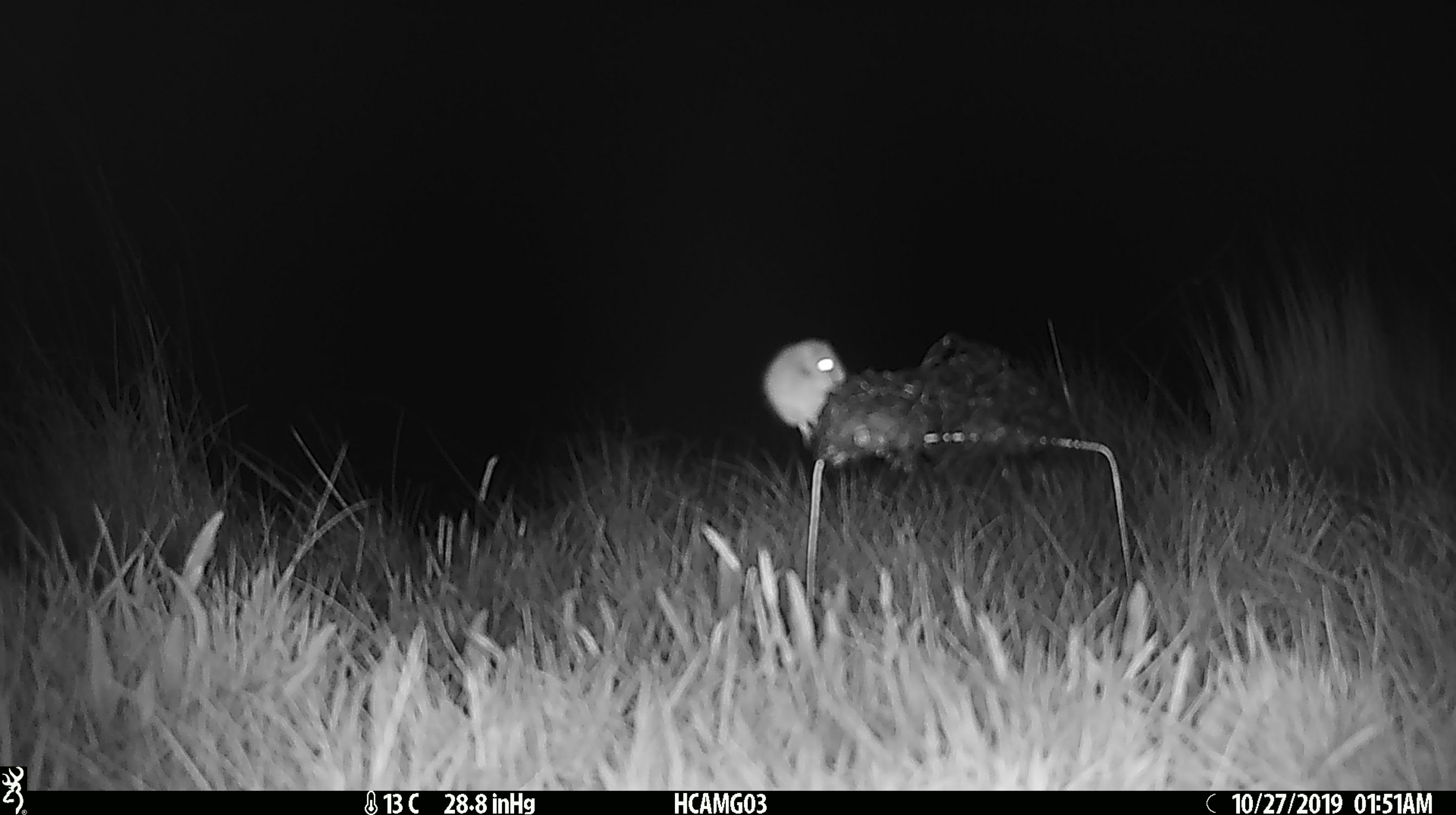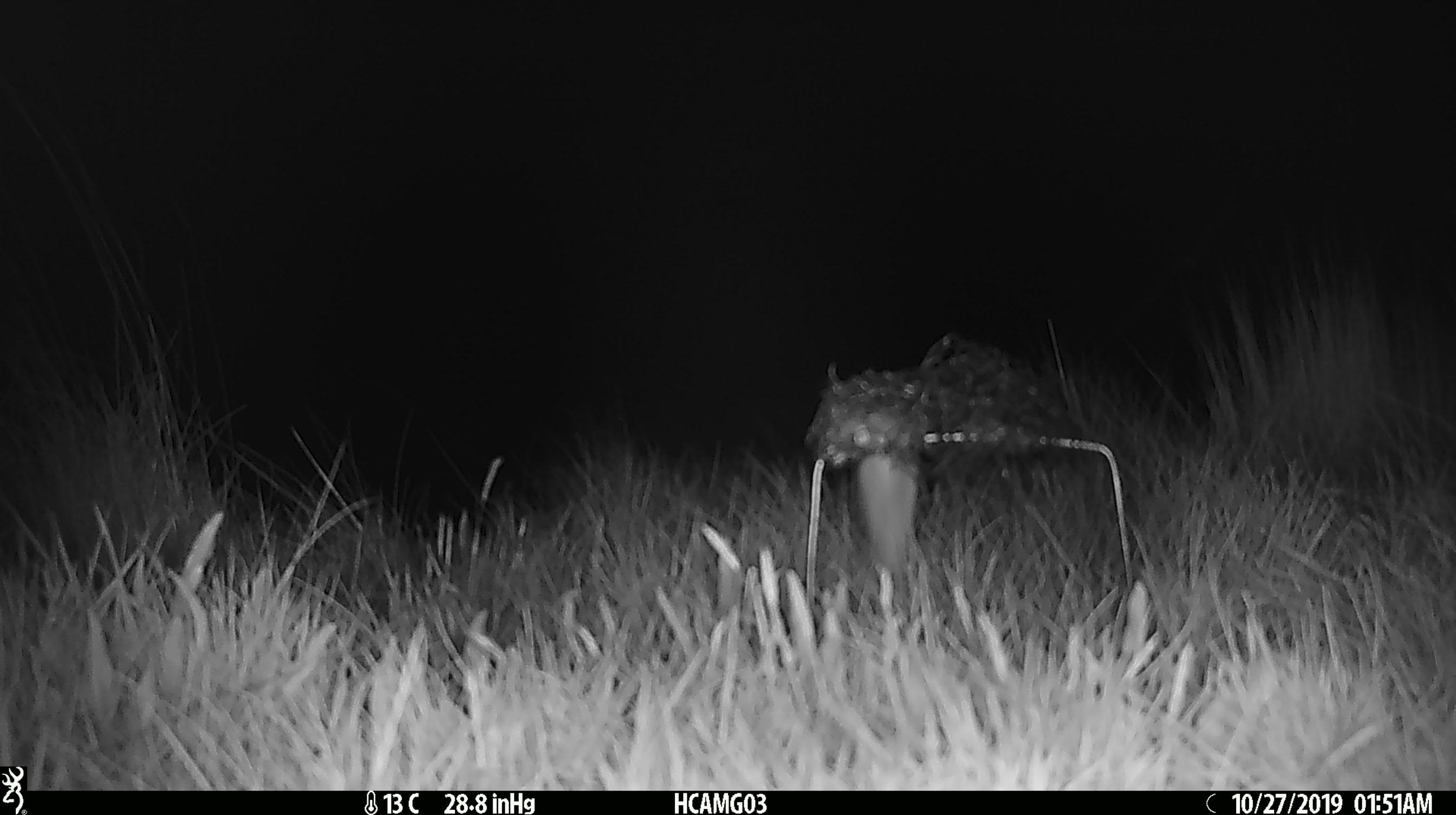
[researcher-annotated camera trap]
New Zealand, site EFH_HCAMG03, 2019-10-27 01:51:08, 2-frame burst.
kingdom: Animalia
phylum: Chordata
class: Mammalia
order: Rodentia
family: Muridae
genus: Mus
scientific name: Mus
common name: mouse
Mouse (Mus).